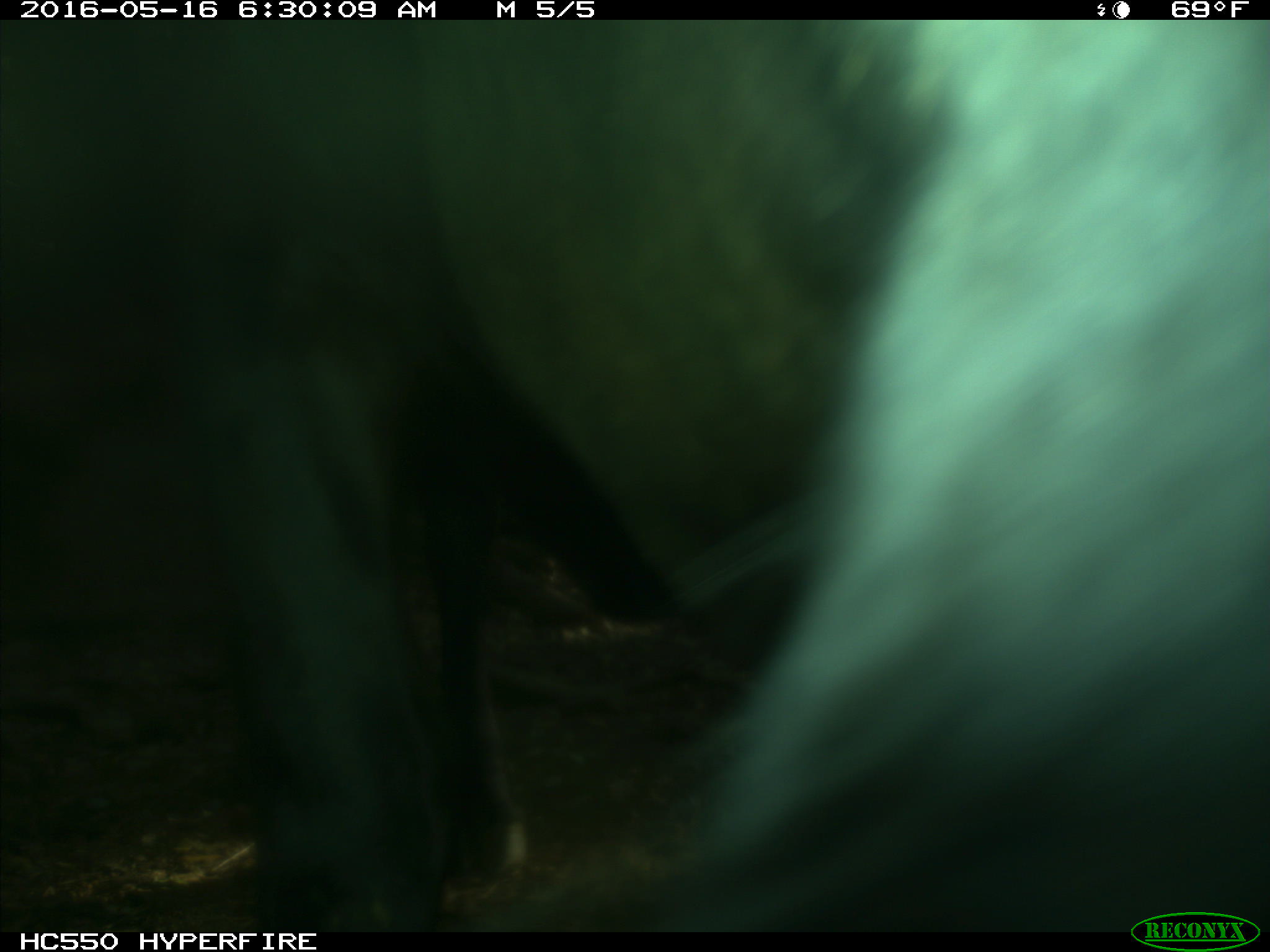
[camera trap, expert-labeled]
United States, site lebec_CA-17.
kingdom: Animalia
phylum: Chordata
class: Mammalia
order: Artiodactyla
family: Bovidae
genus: Bos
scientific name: Bos taurus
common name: domestic cow